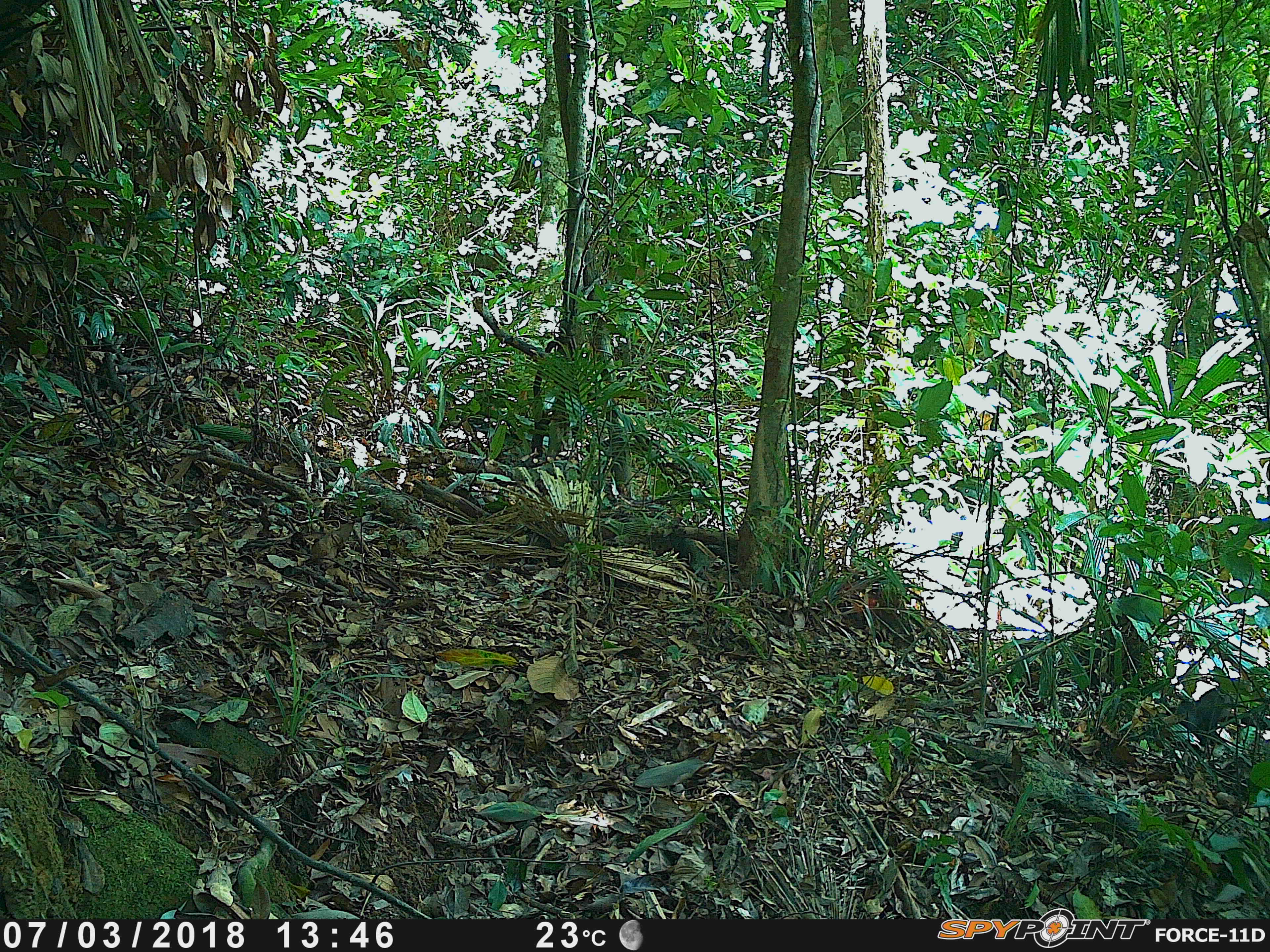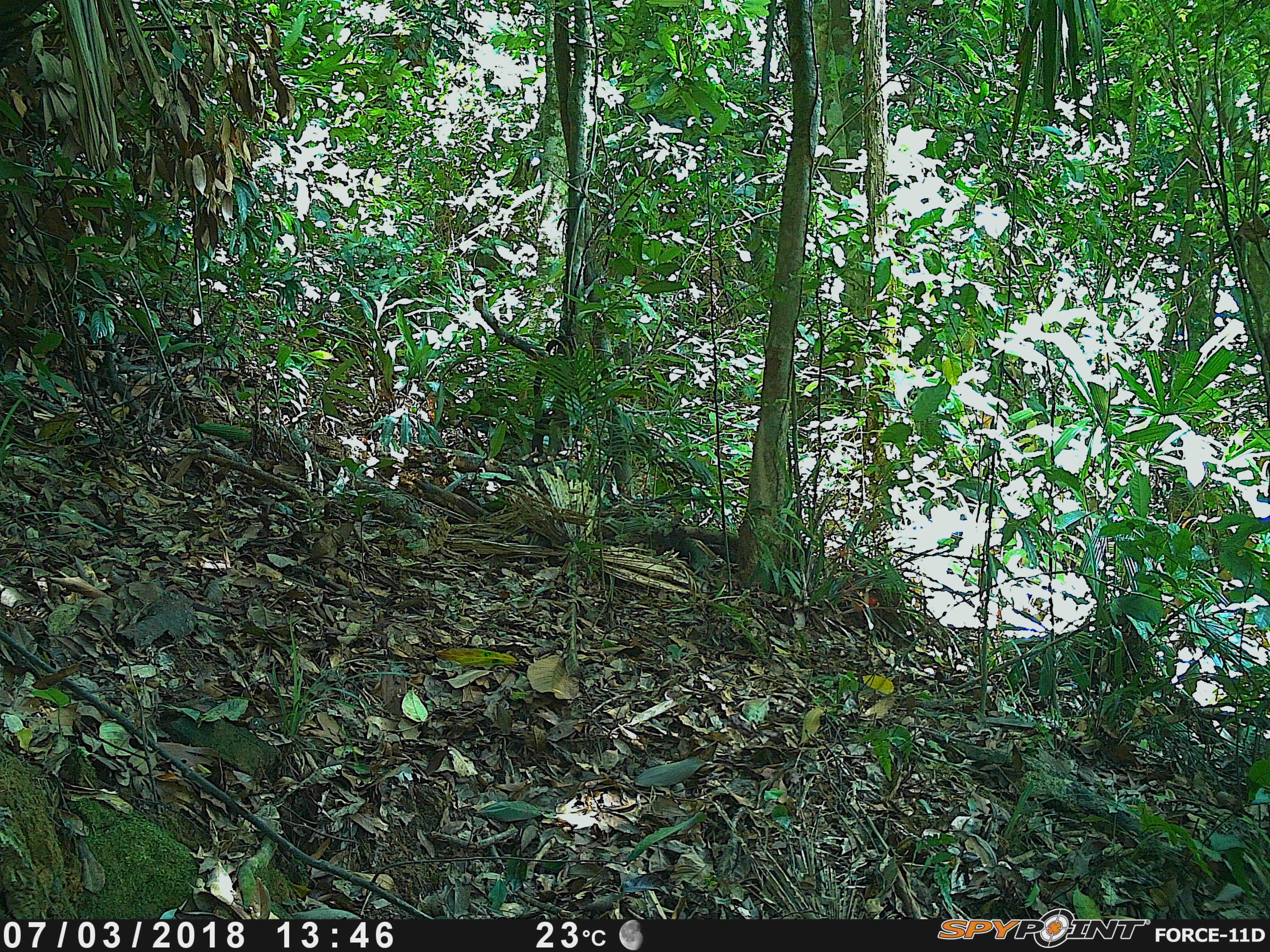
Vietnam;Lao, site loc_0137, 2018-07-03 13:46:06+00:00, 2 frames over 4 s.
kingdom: Animalia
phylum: Chordata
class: Mammalia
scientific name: Mammalia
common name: mammal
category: unidentified small mammal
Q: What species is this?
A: Unidentified small mammal (mammal) (Mammalia).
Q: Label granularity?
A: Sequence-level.